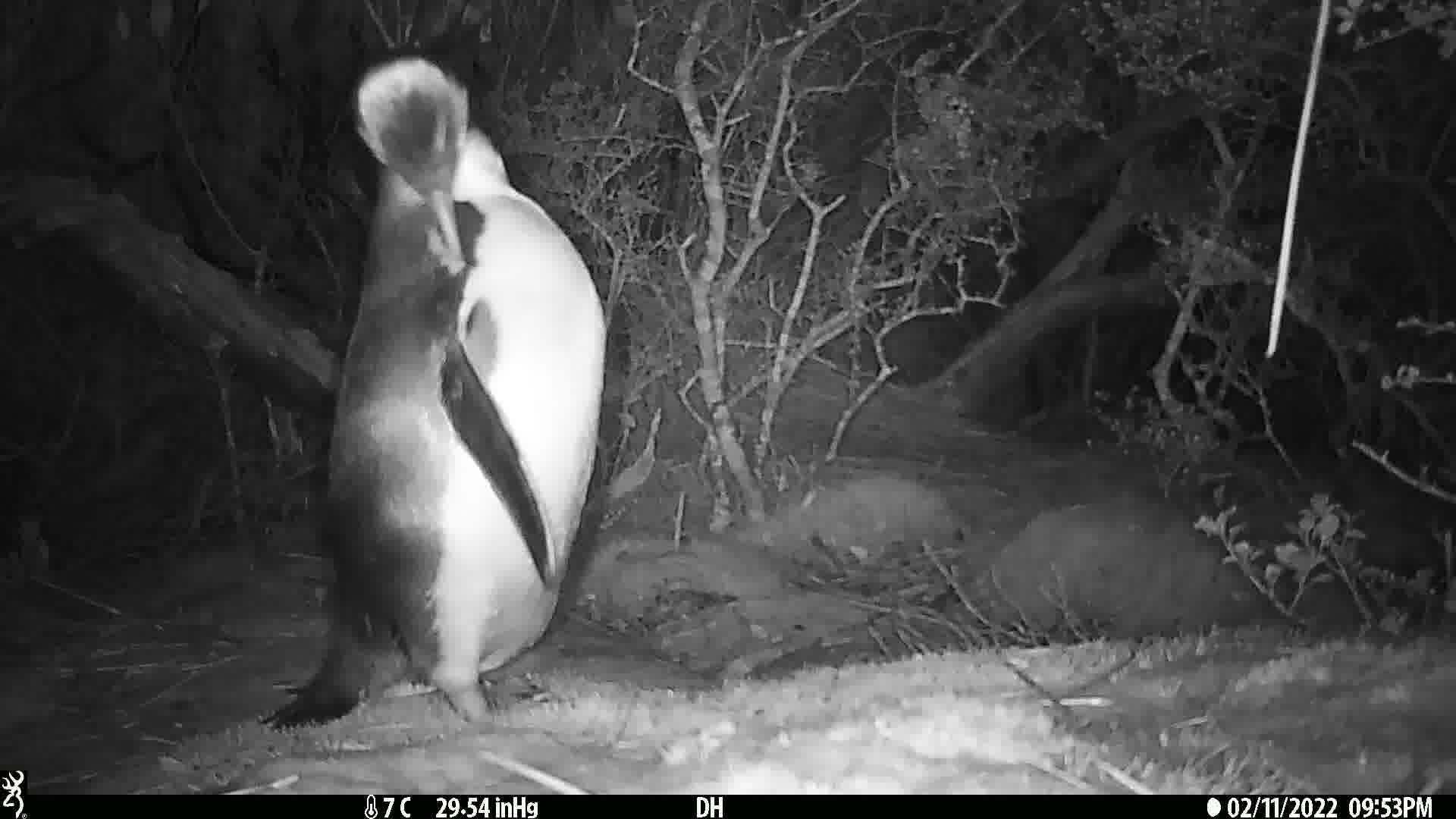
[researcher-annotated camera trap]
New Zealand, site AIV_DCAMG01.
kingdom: Animalia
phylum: Chordata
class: Aves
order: Sphenisciformes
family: Spheniscidae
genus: Megadyptes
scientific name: Megadyptes antipodes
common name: yellow-eyed penguin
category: yellow eyed penguin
Yellow eyed penguin (yellow-eyed penguin) (Megadyptes antipodes).